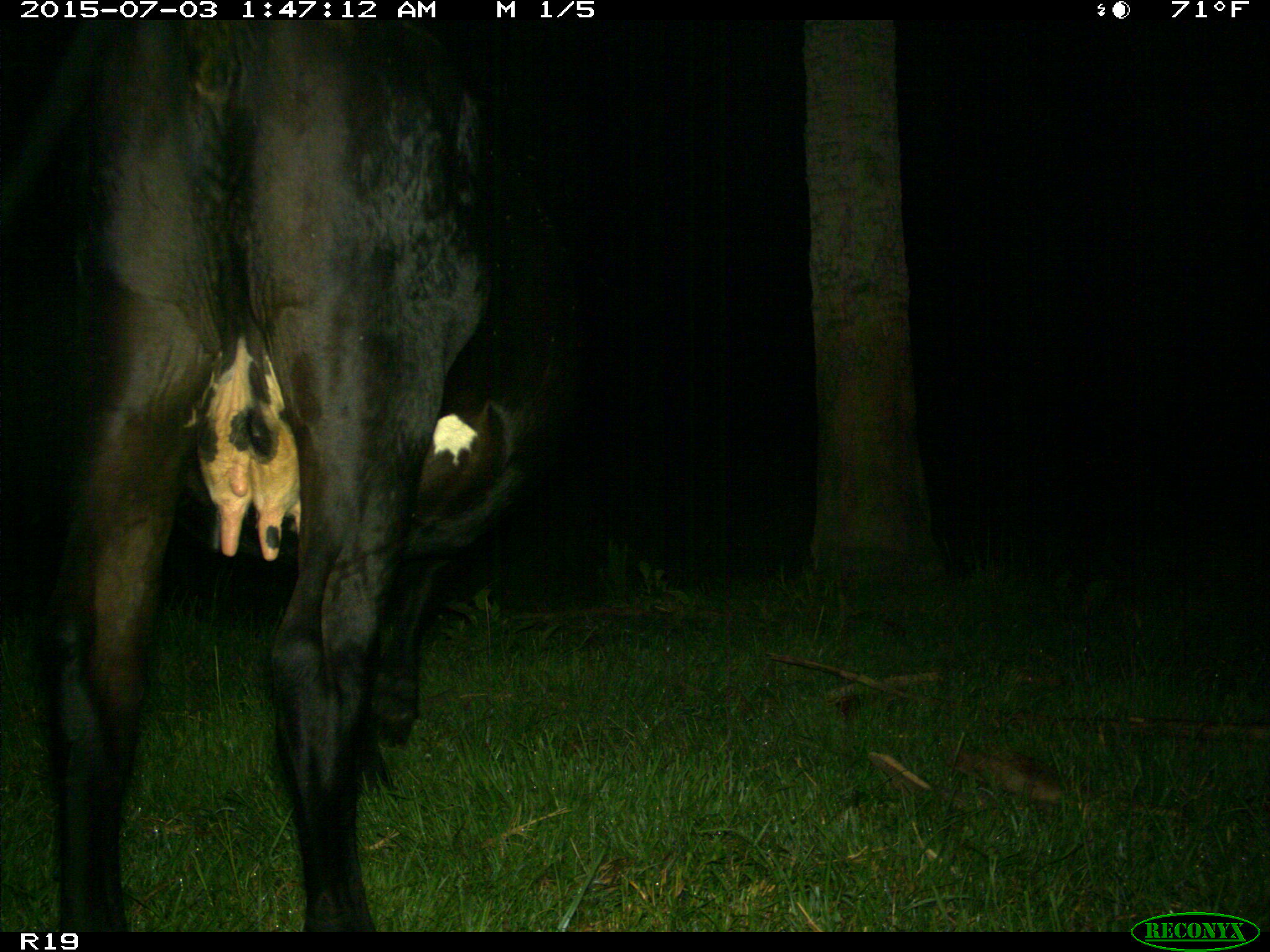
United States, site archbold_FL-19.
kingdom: Animalia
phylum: Chordata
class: Mammalia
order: Artiodactyla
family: Bovidae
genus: Bos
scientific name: Bos taurus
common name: domestic cow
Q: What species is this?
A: Bos taurus (domestic cow).